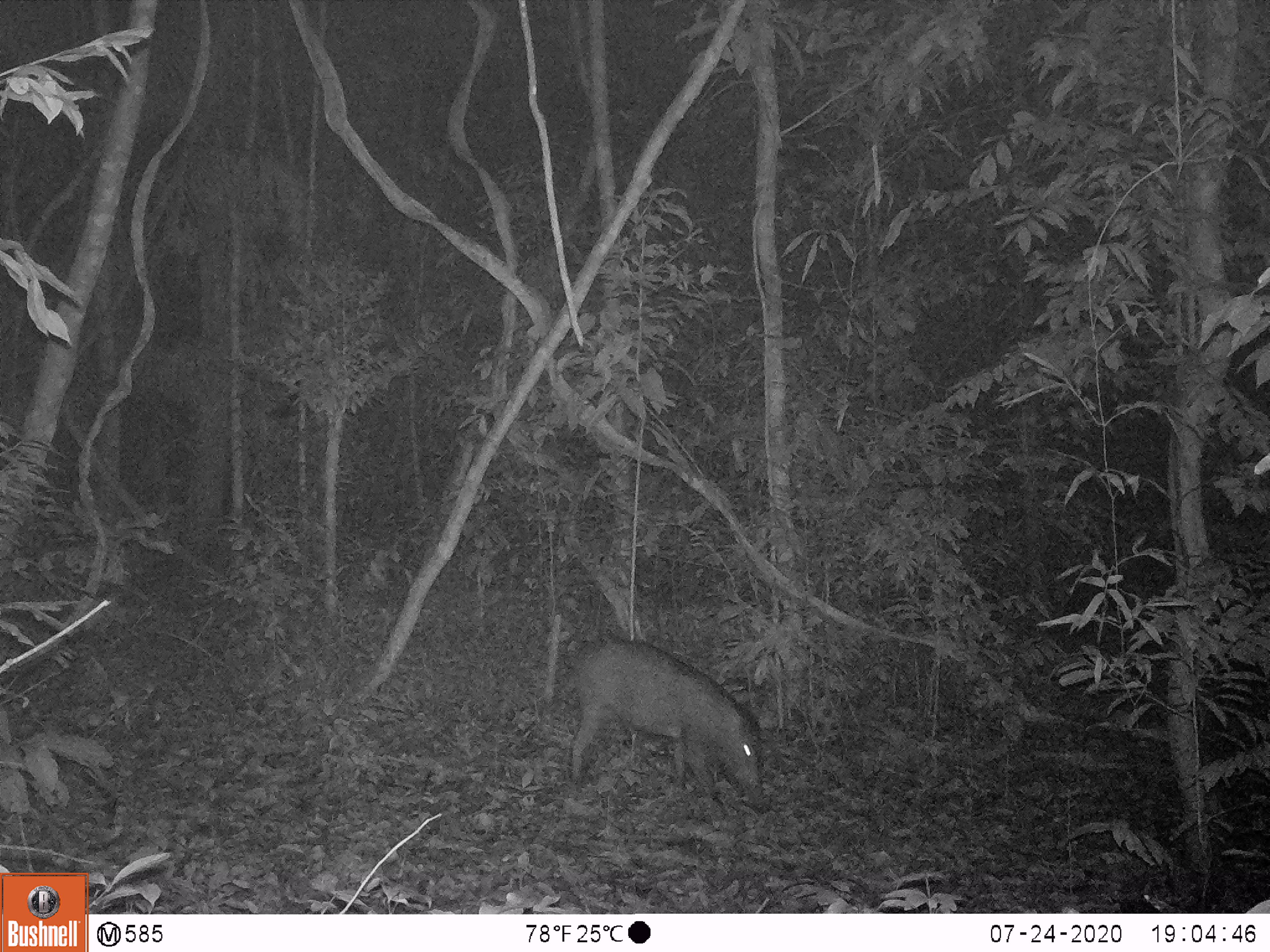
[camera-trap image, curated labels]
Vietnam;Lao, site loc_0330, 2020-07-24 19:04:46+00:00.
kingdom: Animalia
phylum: Chordata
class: Mammalia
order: Artiodactyla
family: Suidae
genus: Sus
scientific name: Sus scrofa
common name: eurasian wild pig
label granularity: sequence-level